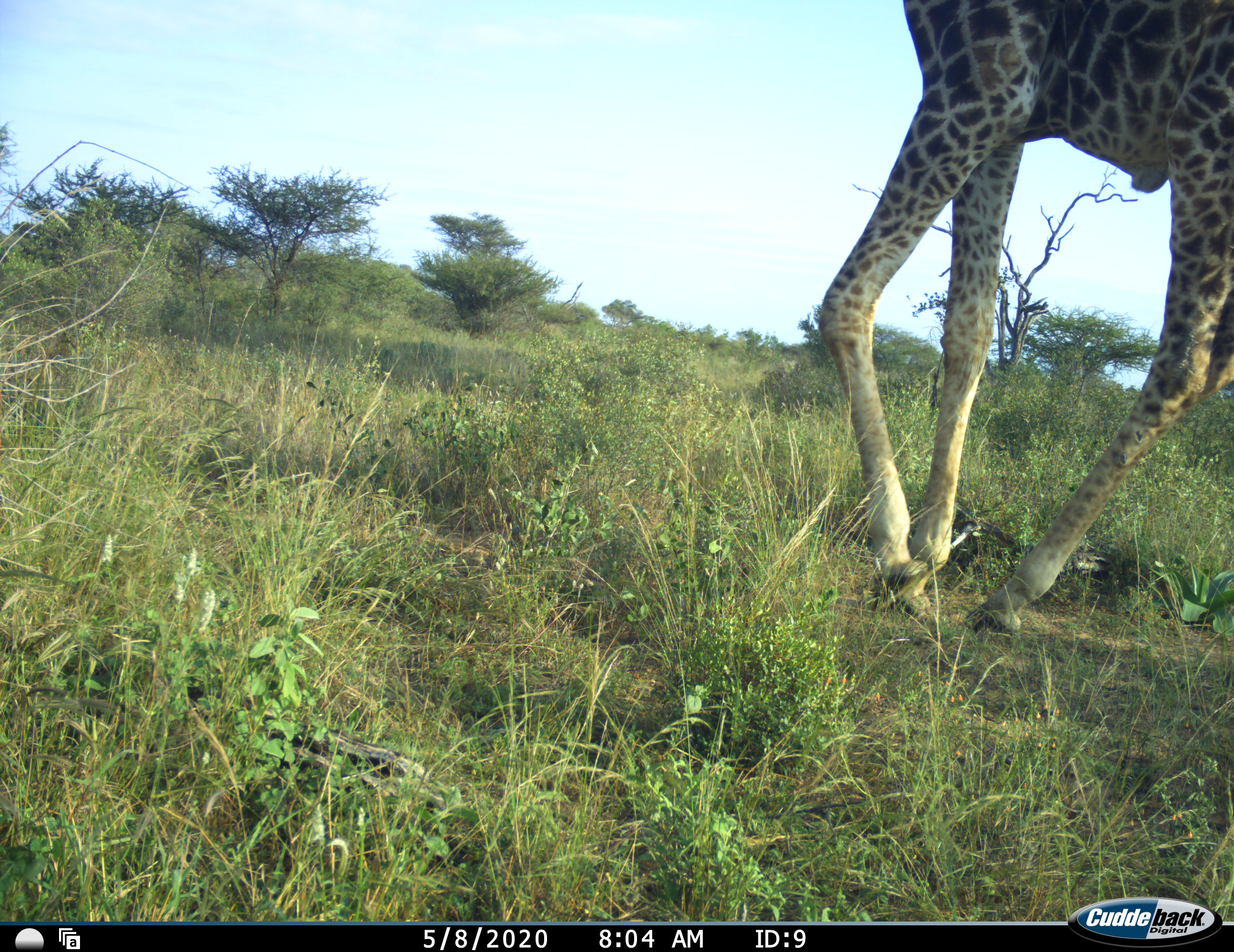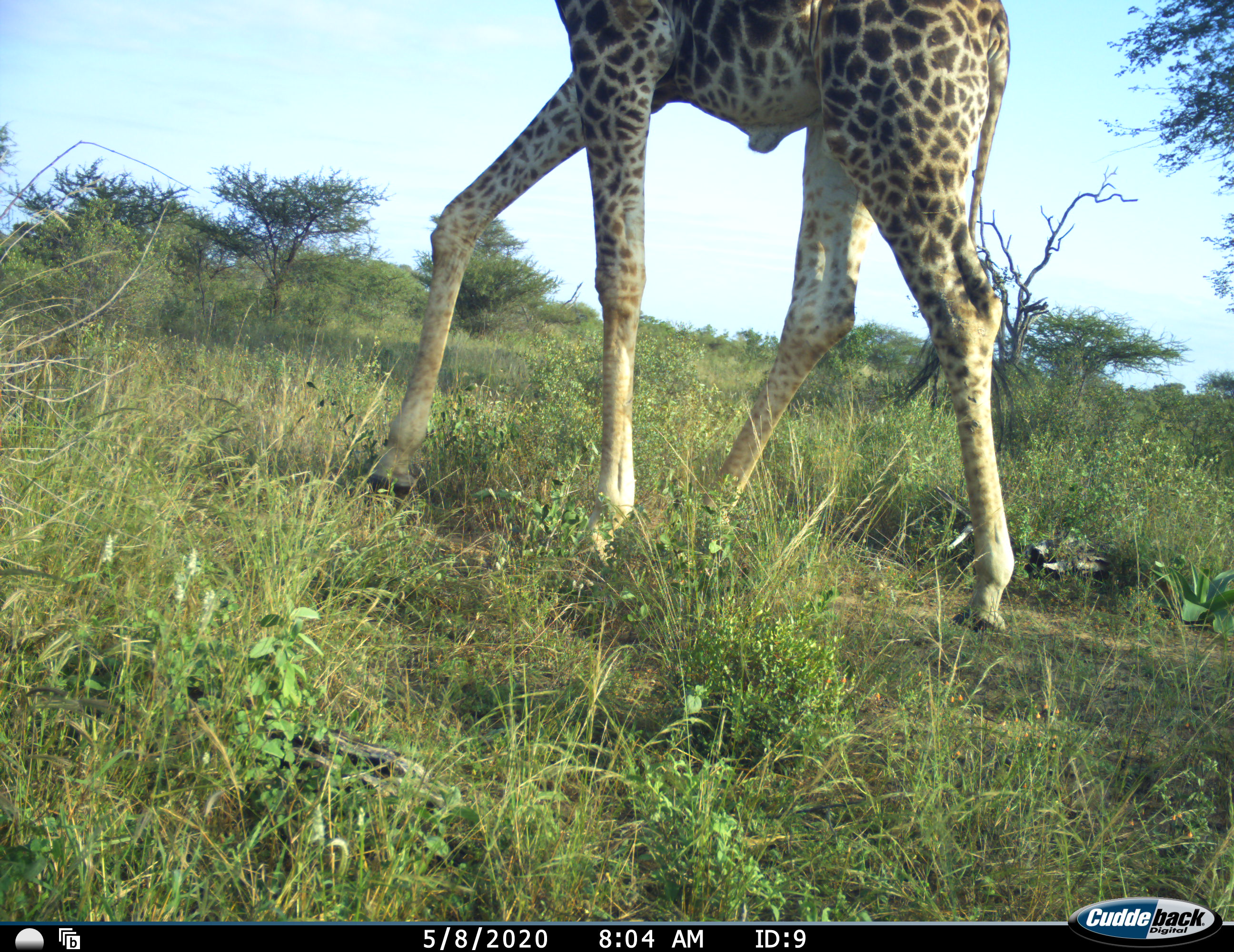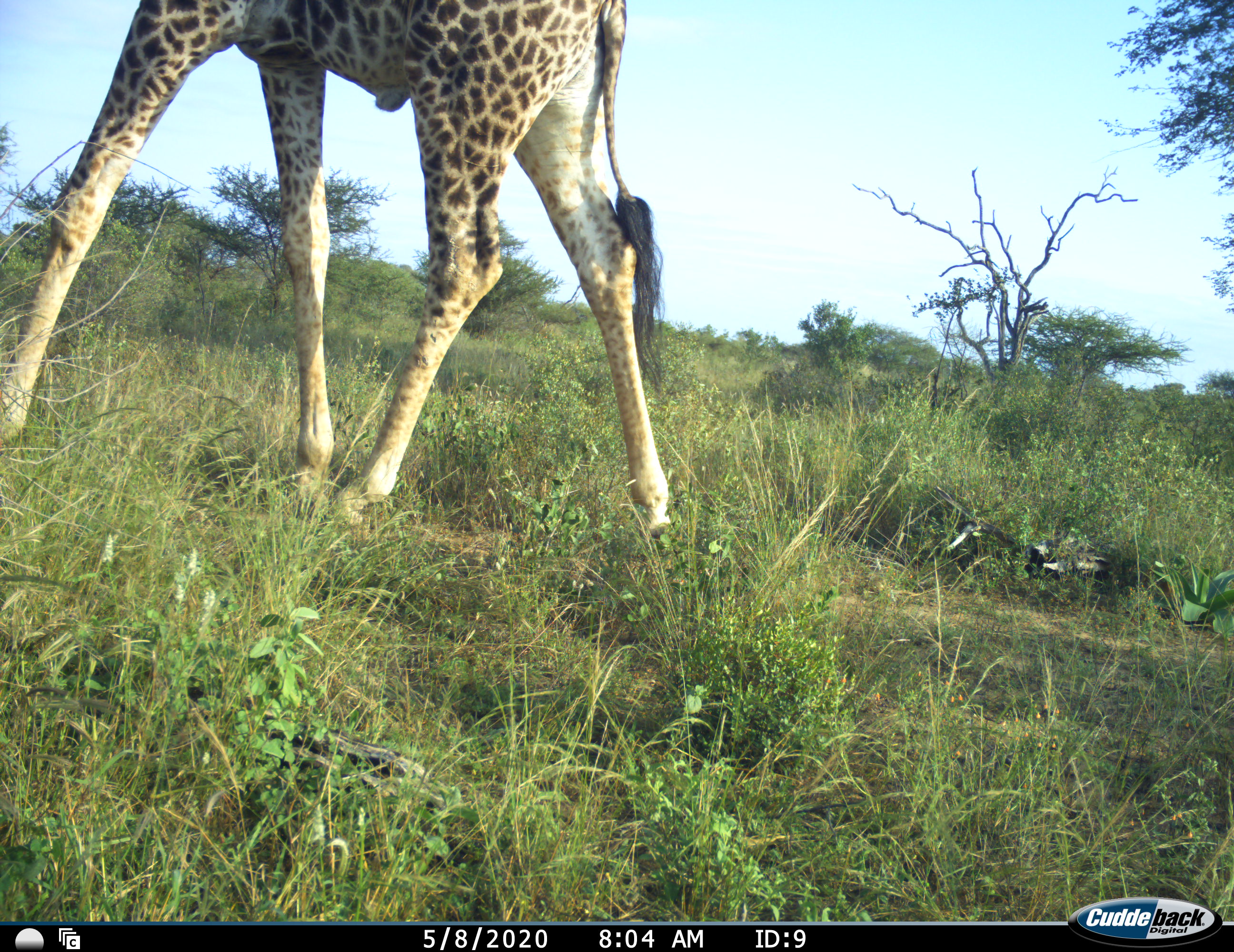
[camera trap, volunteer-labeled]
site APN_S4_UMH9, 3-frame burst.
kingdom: Animalia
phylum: Chordata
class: Mammalia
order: Artiodactyla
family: Giraffidae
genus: Giraffa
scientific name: Giraffa camelopardalis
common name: giraffe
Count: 1.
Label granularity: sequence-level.